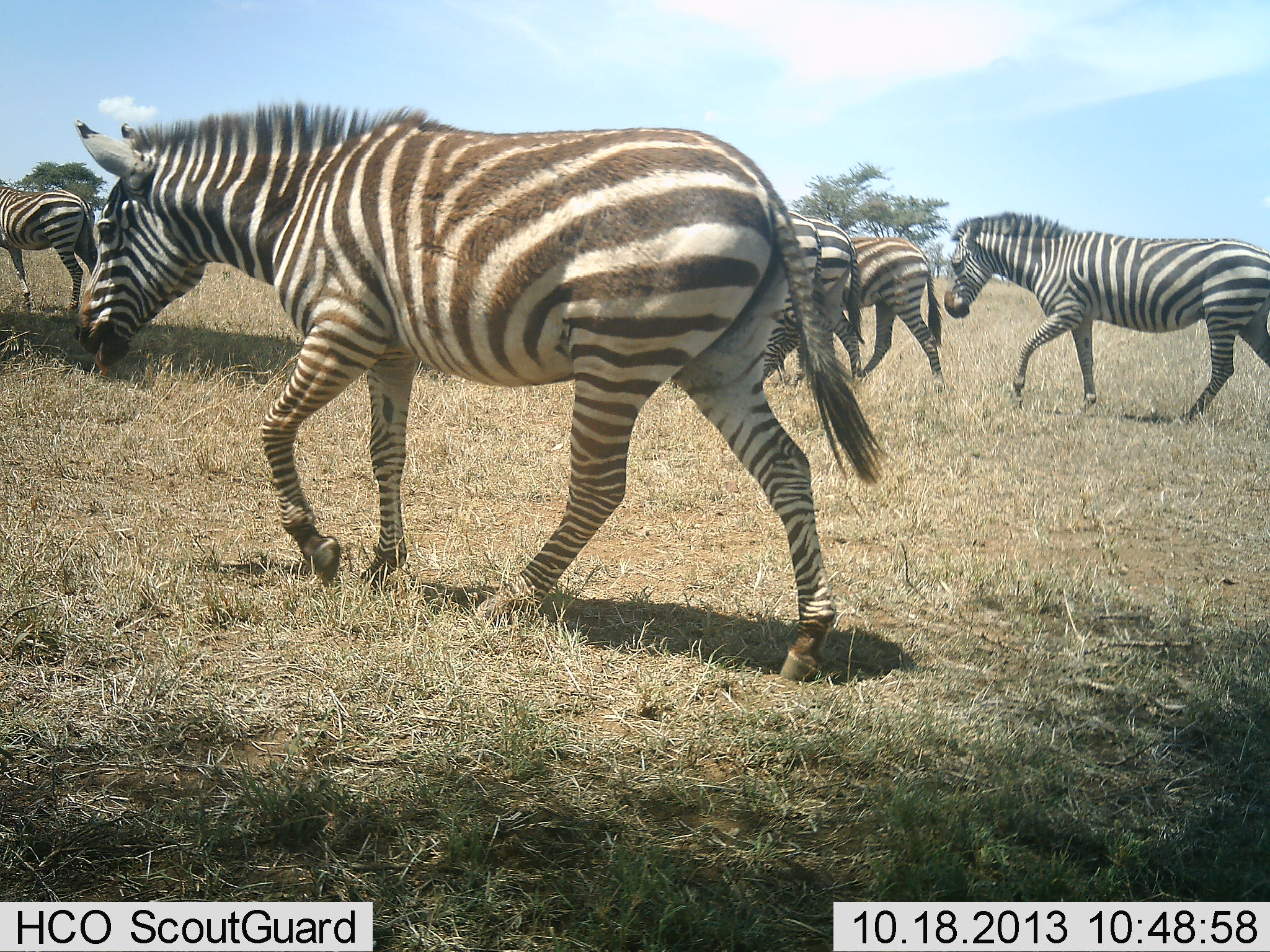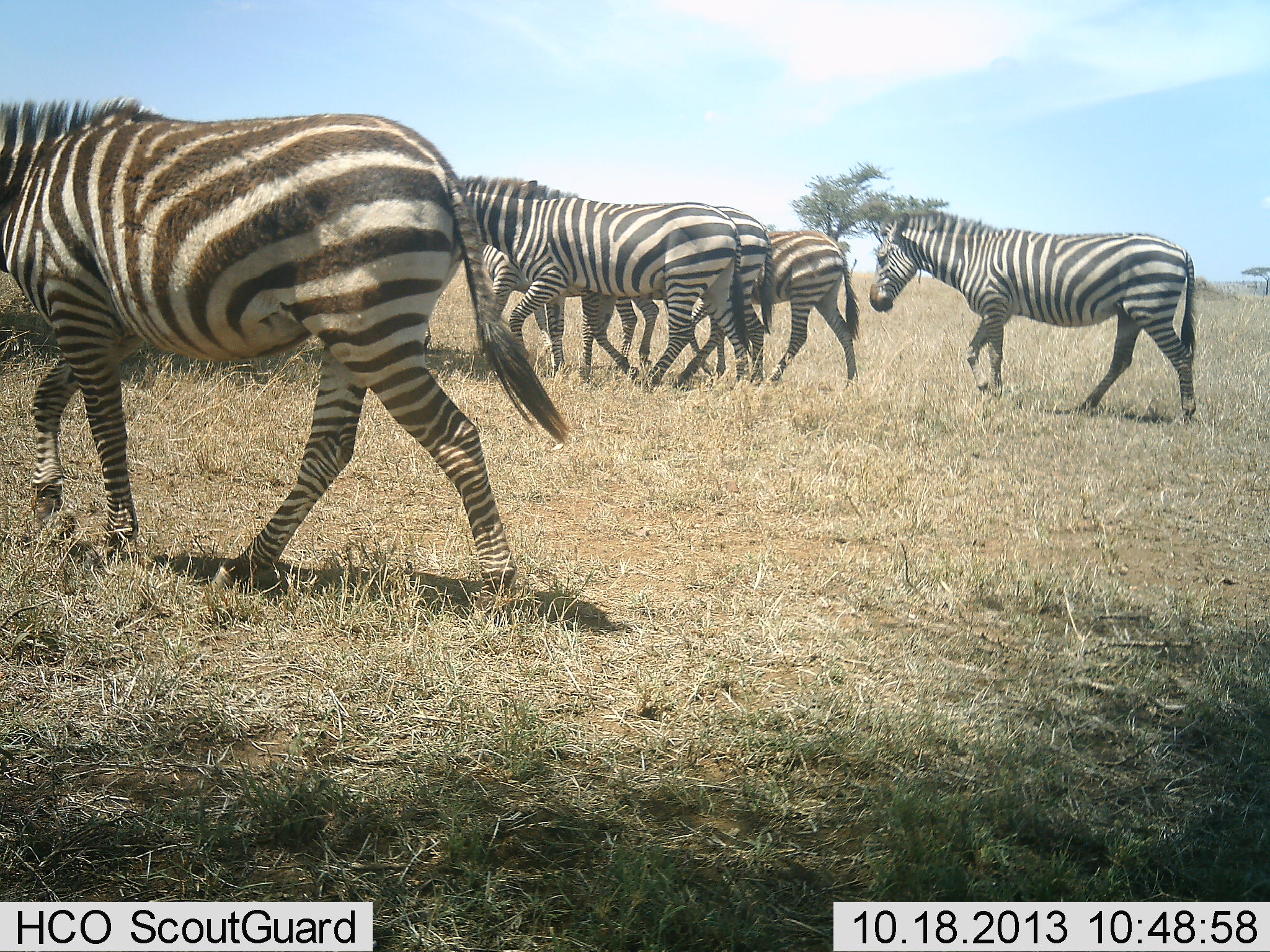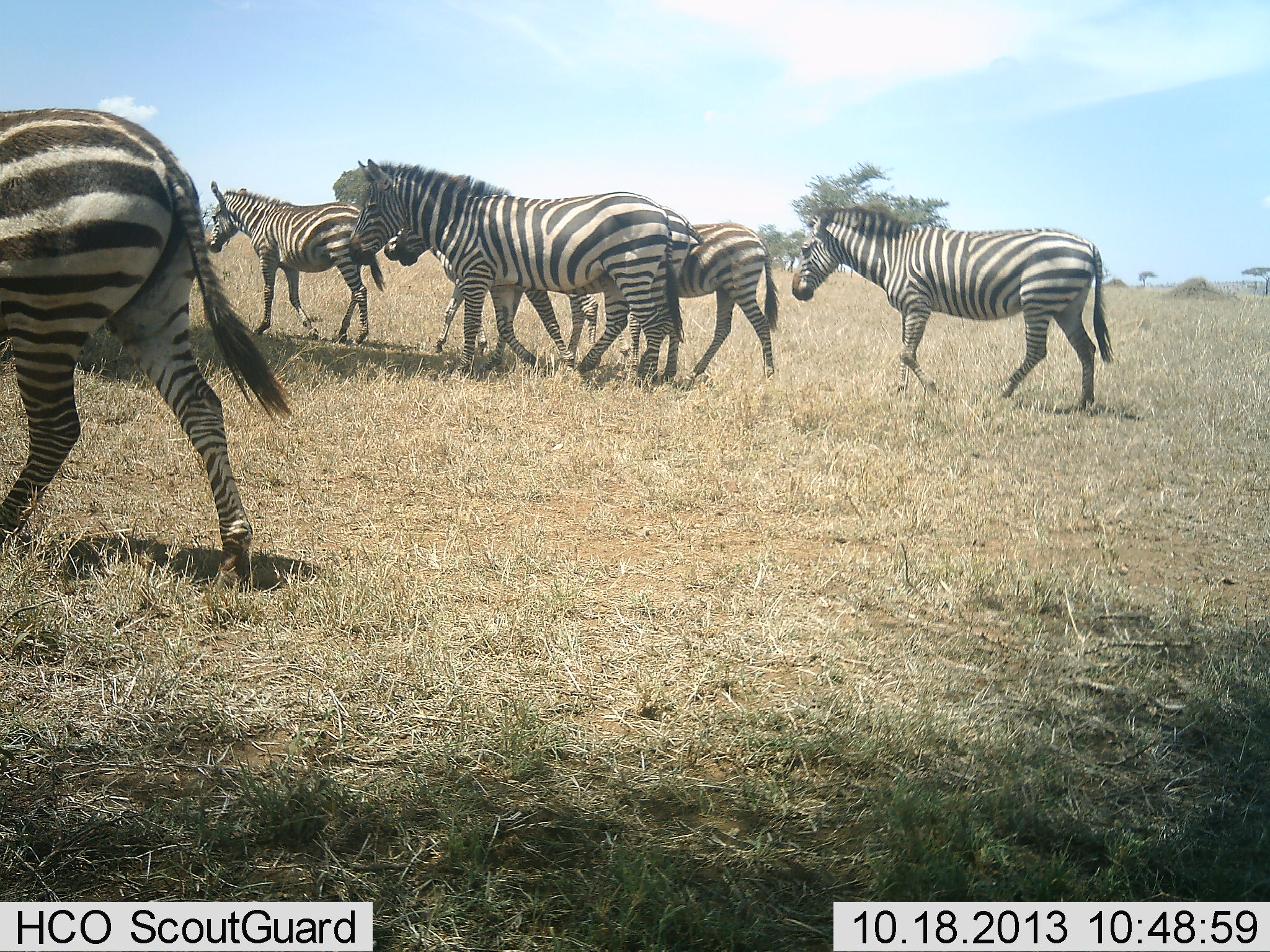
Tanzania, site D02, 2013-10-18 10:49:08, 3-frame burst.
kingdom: Animalia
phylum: Chordata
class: Mammalia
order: Perissodactyla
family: Equidae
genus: Equus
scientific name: Equus quagga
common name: plains zebra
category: zebra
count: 7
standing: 0%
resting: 0%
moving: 100%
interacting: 0%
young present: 30%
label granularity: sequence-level